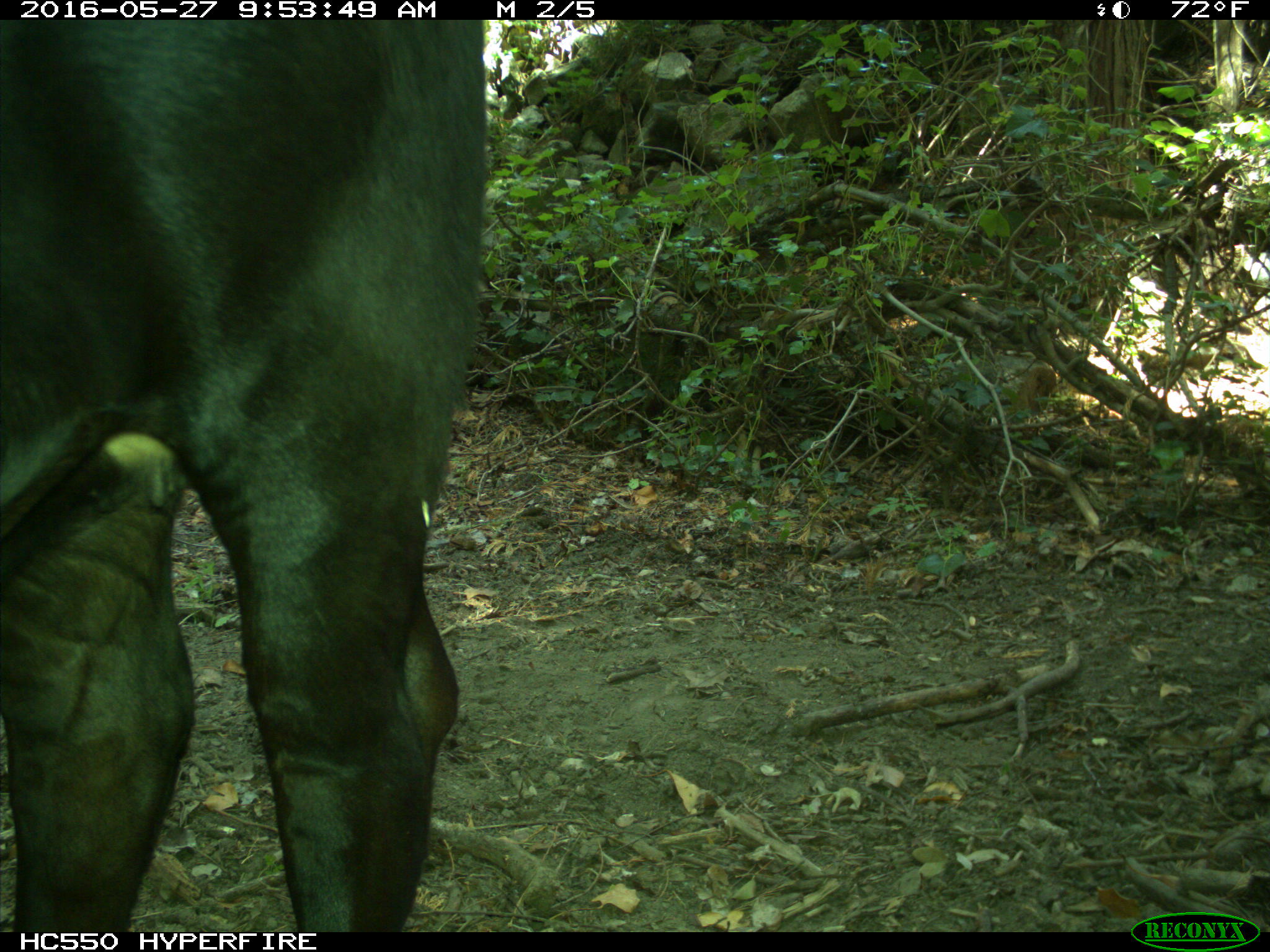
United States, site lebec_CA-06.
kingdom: Animalia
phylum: Chordata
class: Mammalia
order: Artiodactyla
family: Bovidae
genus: Bos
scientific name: Bos taurus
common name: domestic cow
Bos taurus (domestic cow).